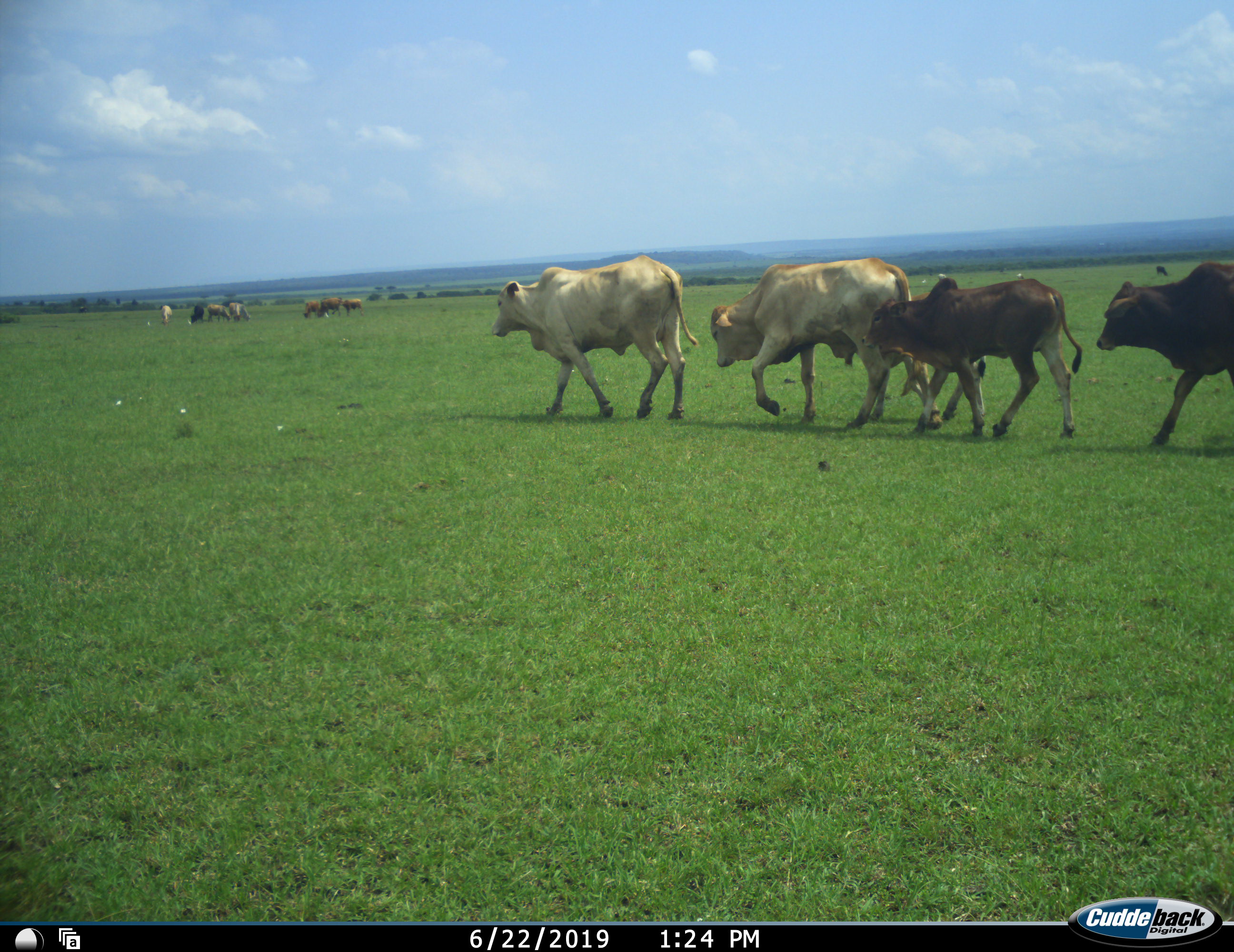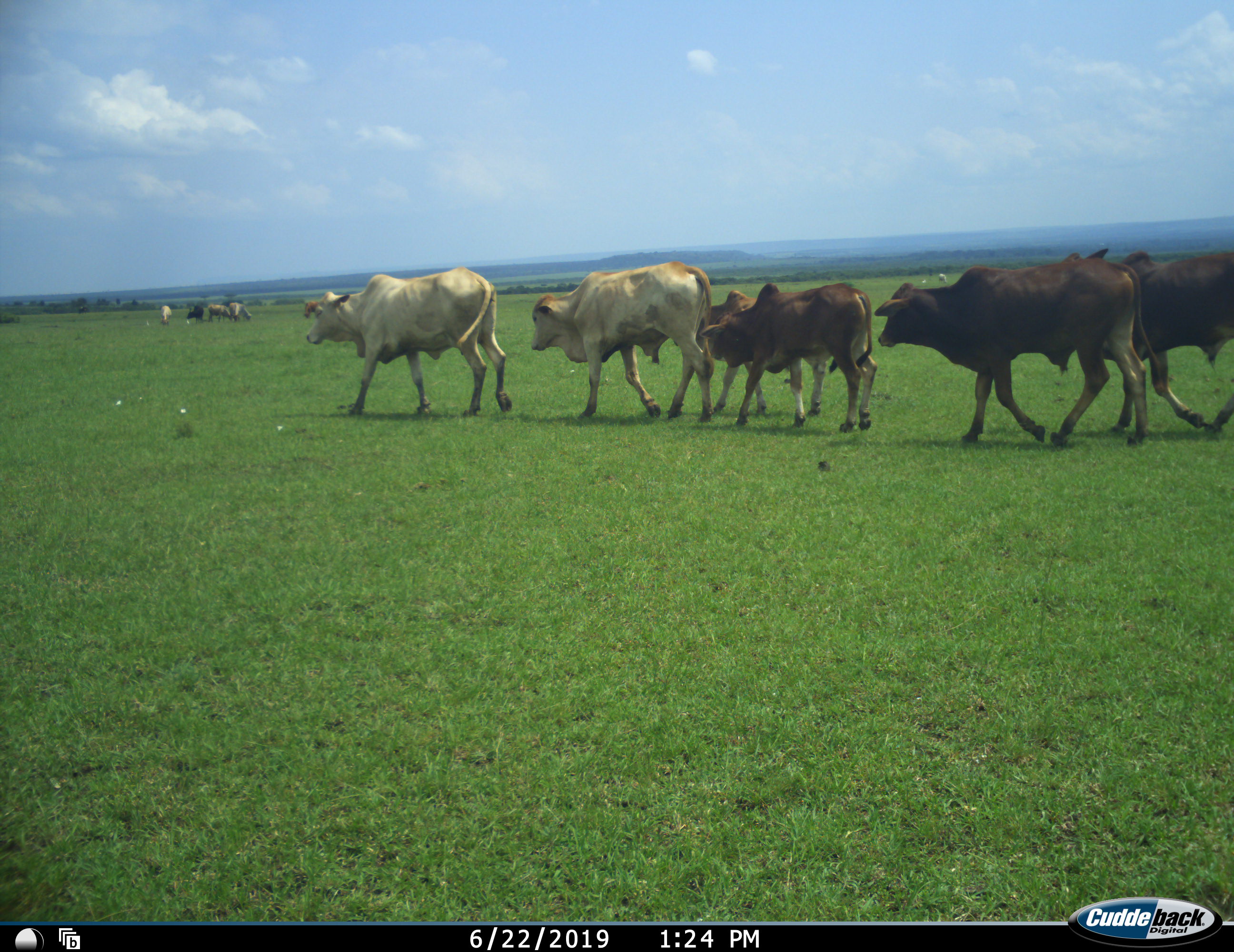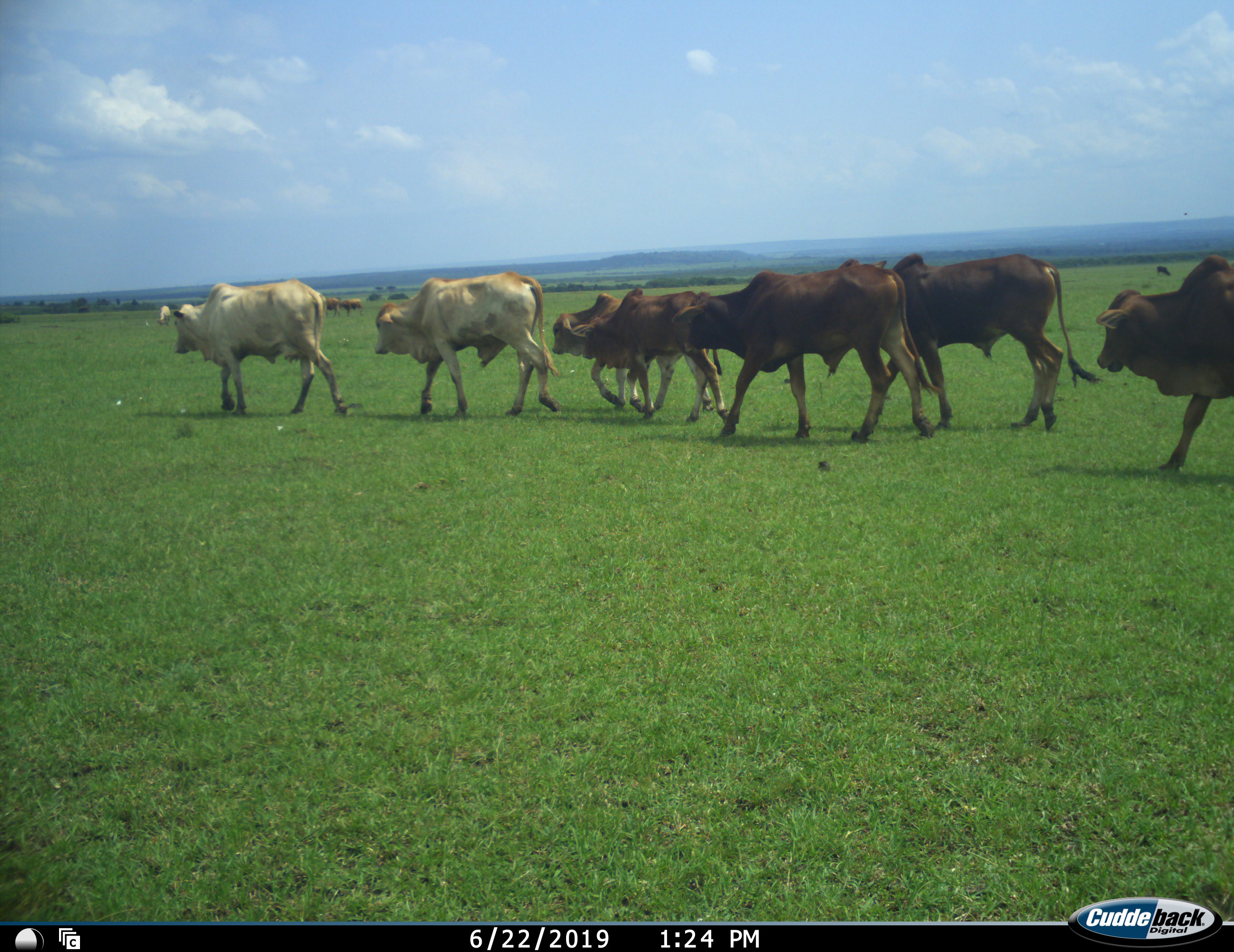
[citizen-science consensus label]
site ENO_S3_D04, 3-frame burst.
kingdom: Animalia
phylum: Chordata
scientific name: Vertebrata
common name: domestic animal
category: domesticanimal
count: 11-50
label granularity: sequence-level